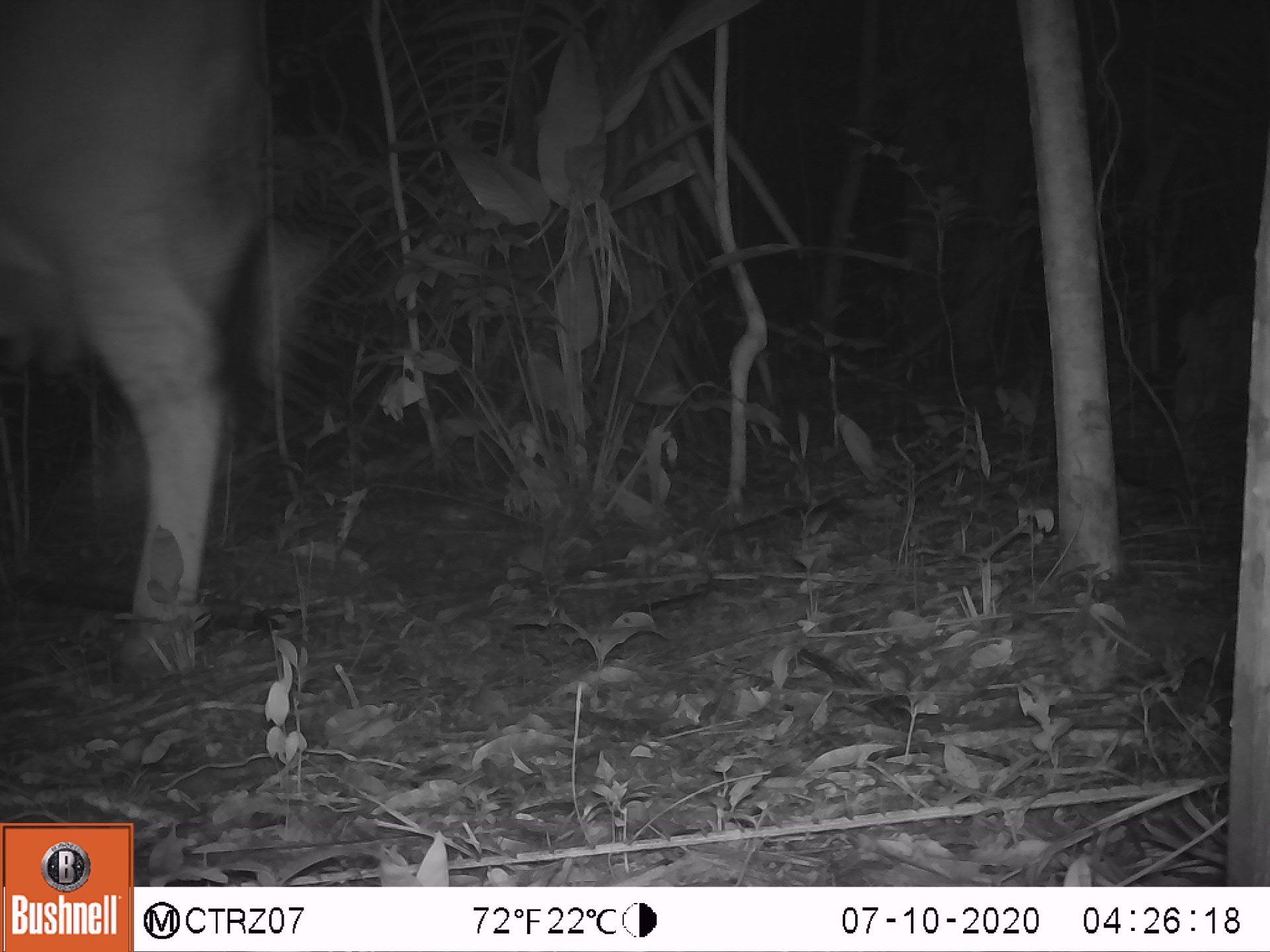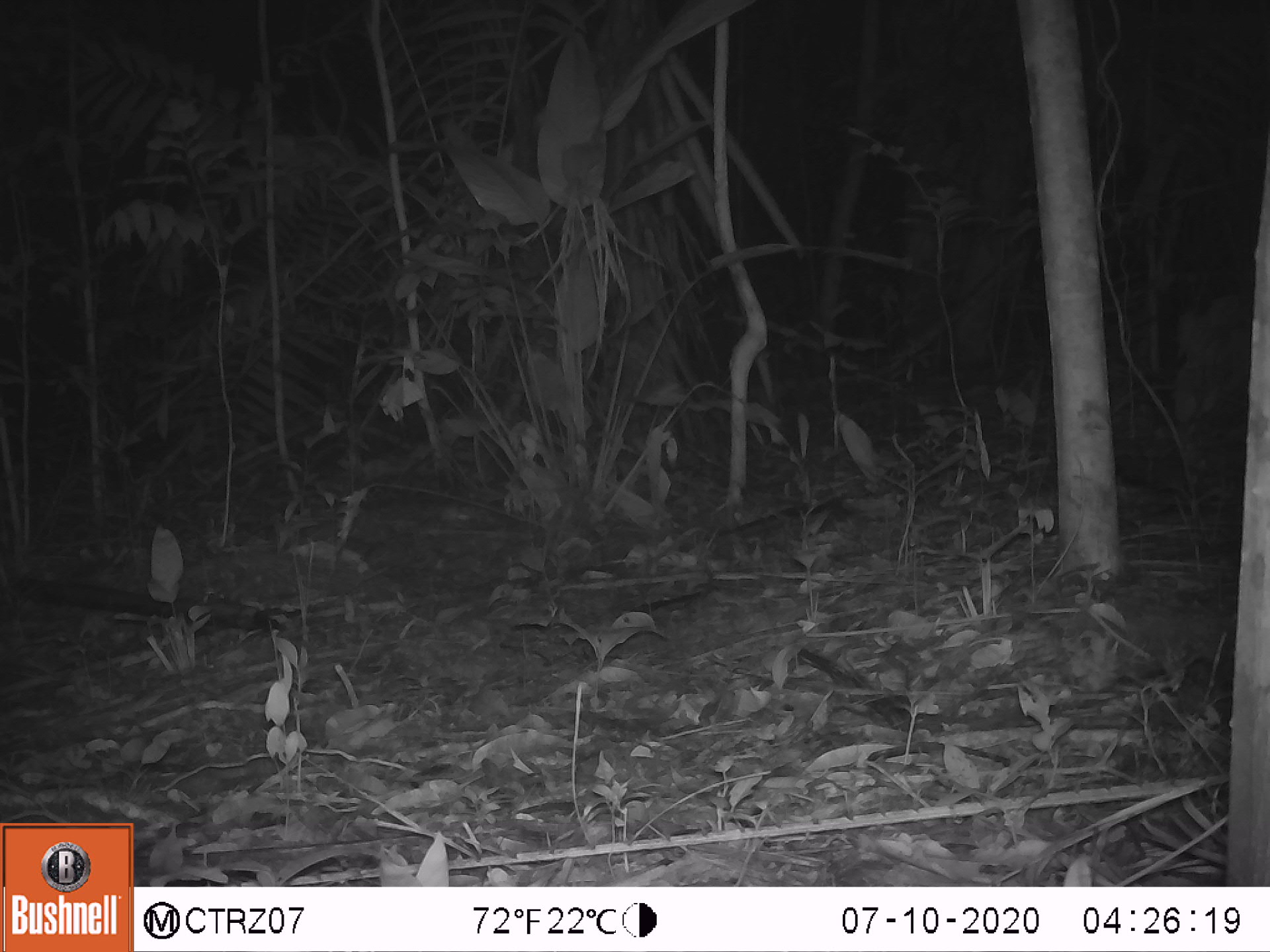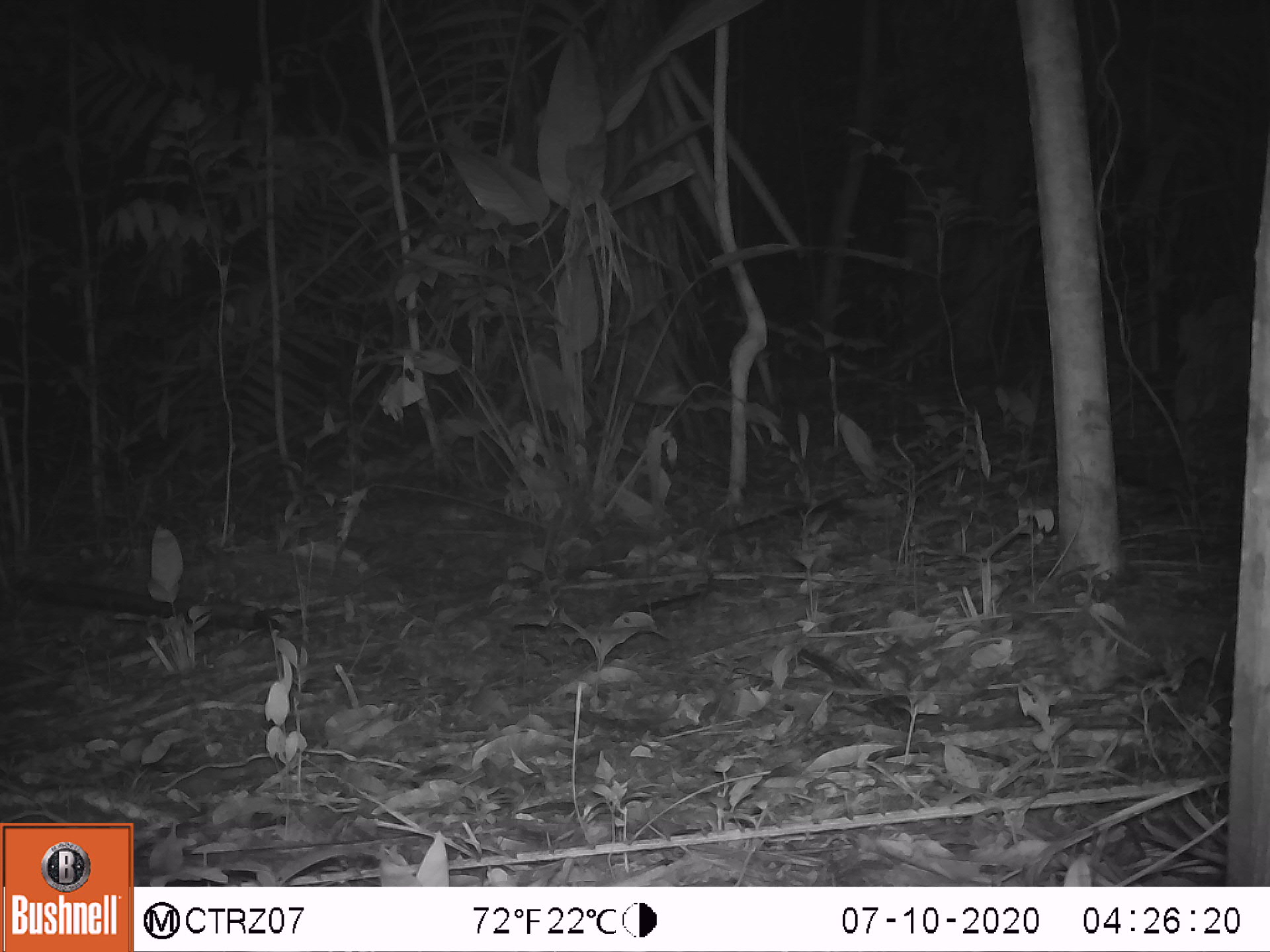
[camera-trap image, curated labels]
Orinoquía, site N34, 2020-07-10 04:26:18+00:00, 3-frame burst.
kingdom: Animalia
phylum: Chordata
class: Mammalia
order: Artiodactyla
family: Bovidae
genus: Bos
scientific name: Bos taurus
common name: cow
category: cattle